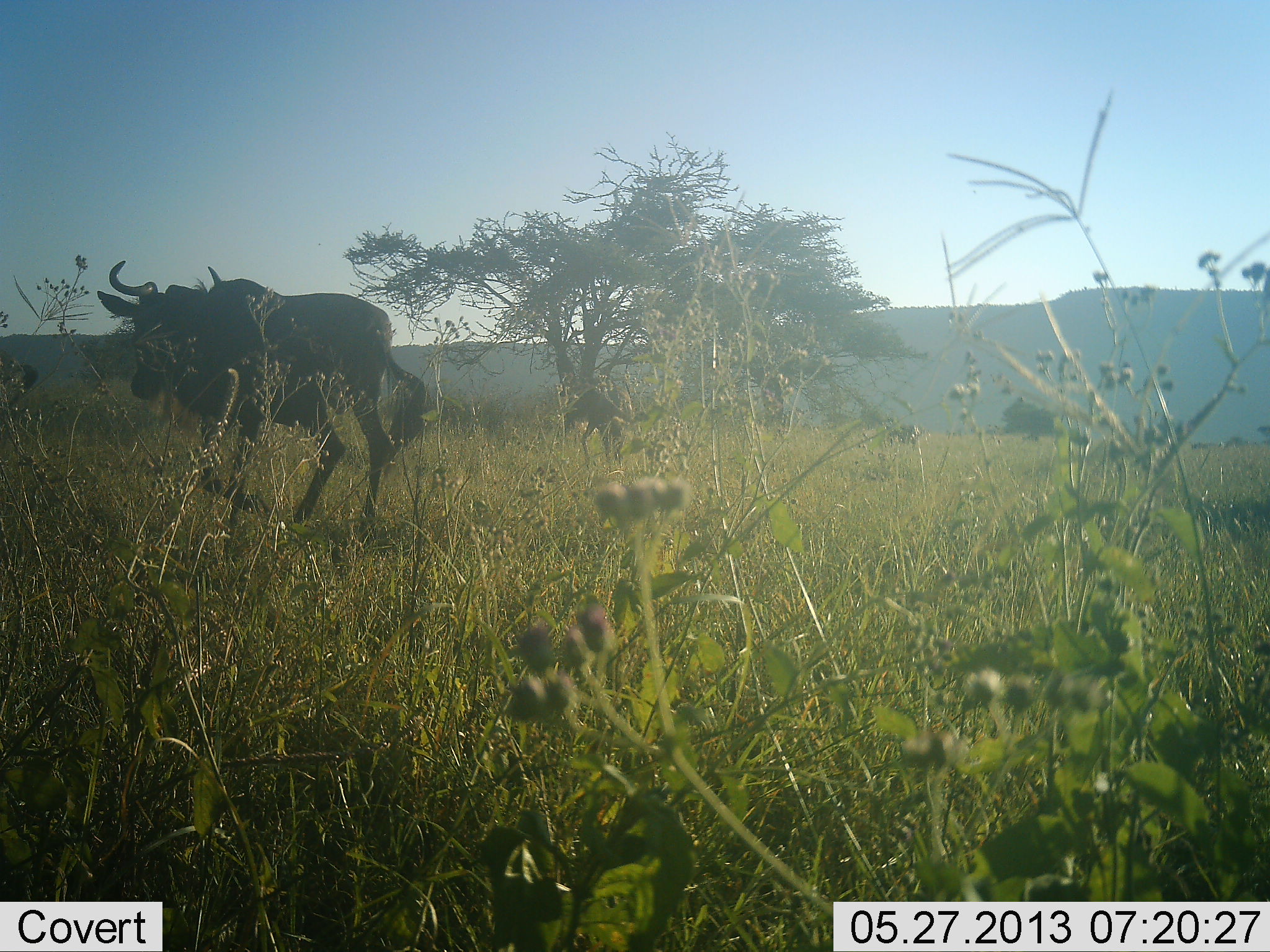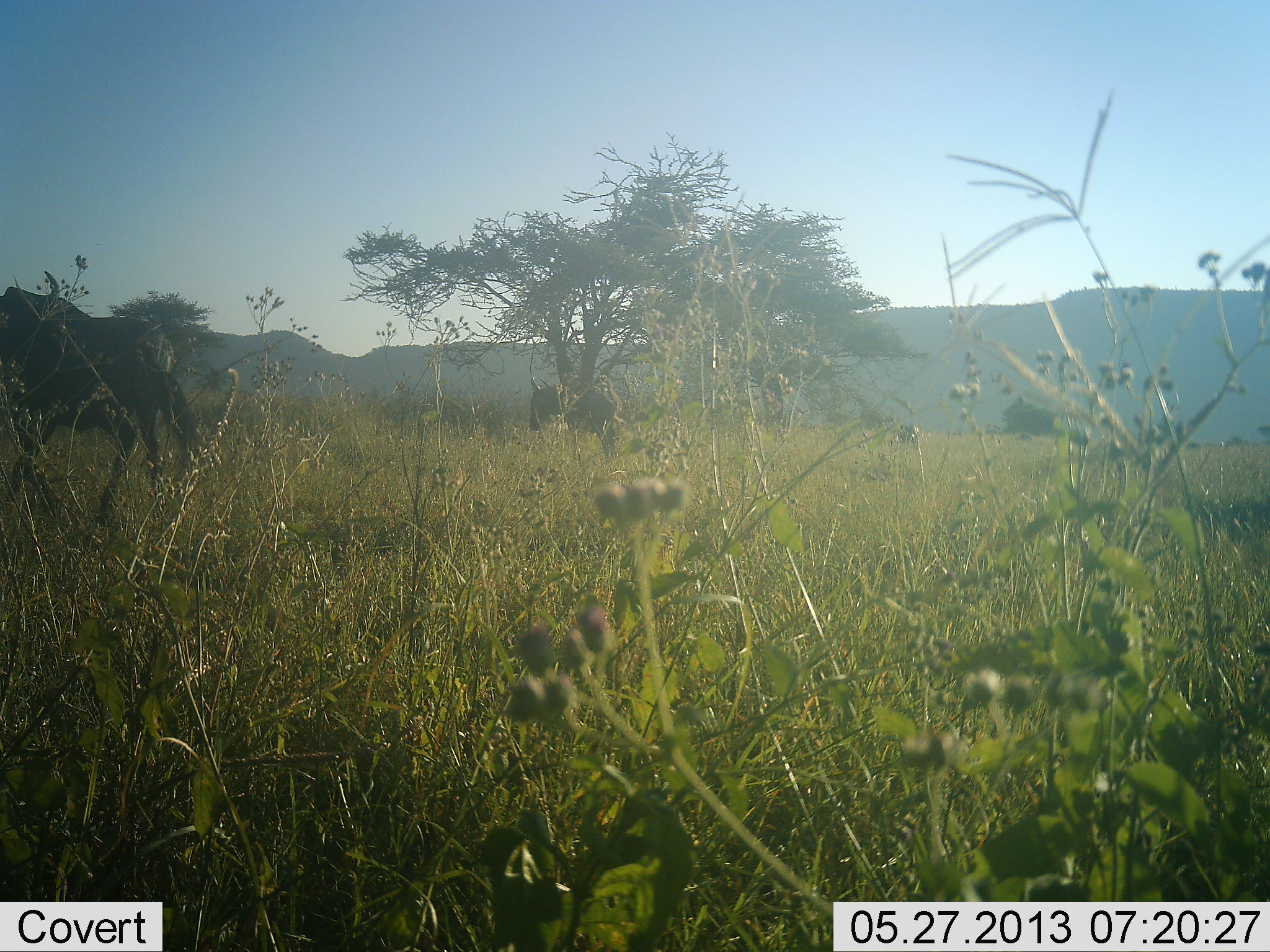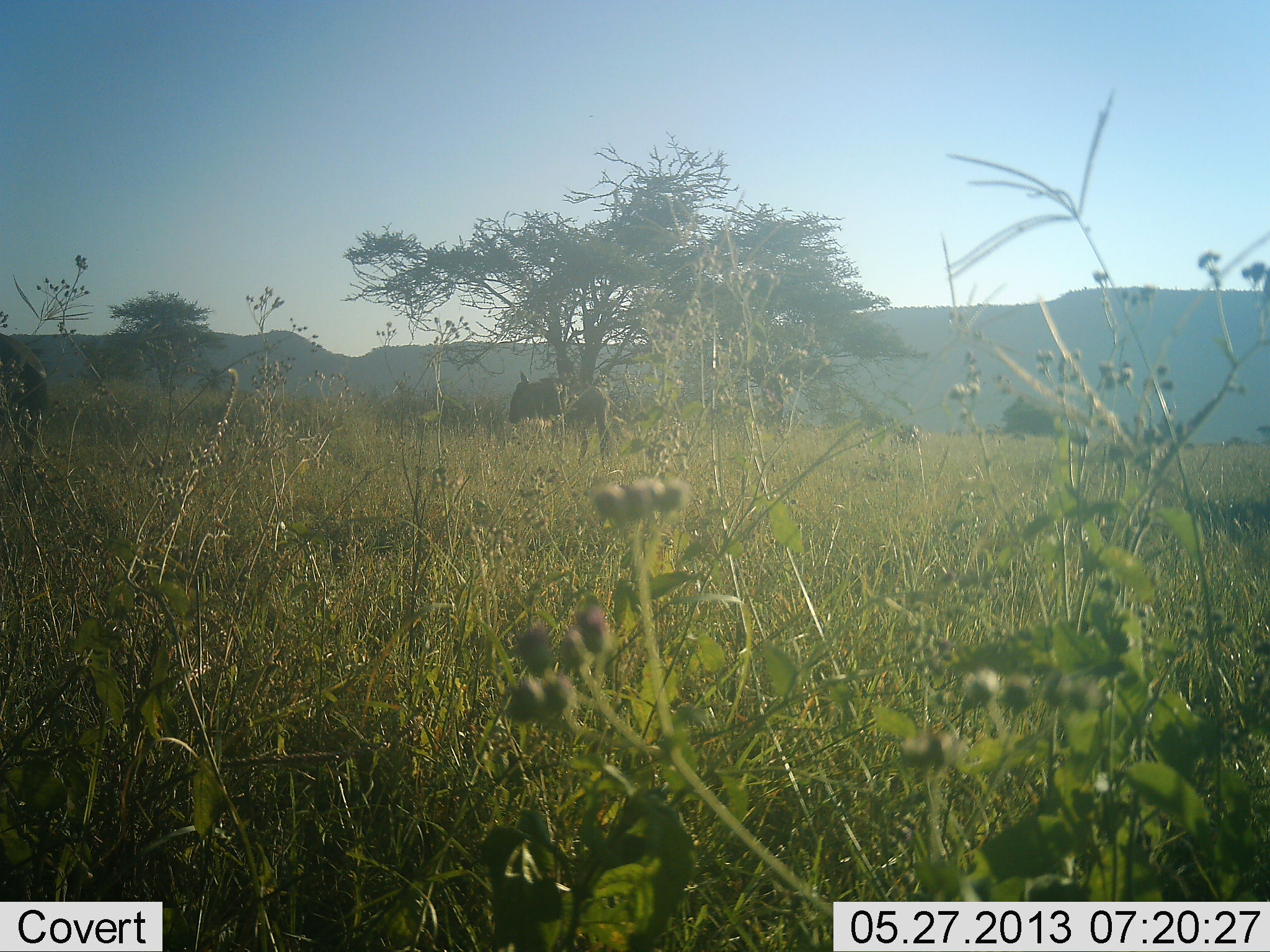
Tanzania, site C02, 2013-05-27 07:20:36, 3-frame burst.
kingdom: Animalia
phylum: Chordata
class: Mammalia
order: Artiodactyla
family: Bovidae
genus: Connochaetes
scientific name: Connochaetes taurinus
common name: blue wildebeest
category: wildebeest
Wildebeest (blue wildebeest) (Connochaetes taurinus), count 2. Behavior (volunteer vote fractions): standing 0%, resting 0%, moving 100%, interacting 0%. Young present (vote fraction): 0%. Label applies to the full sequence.